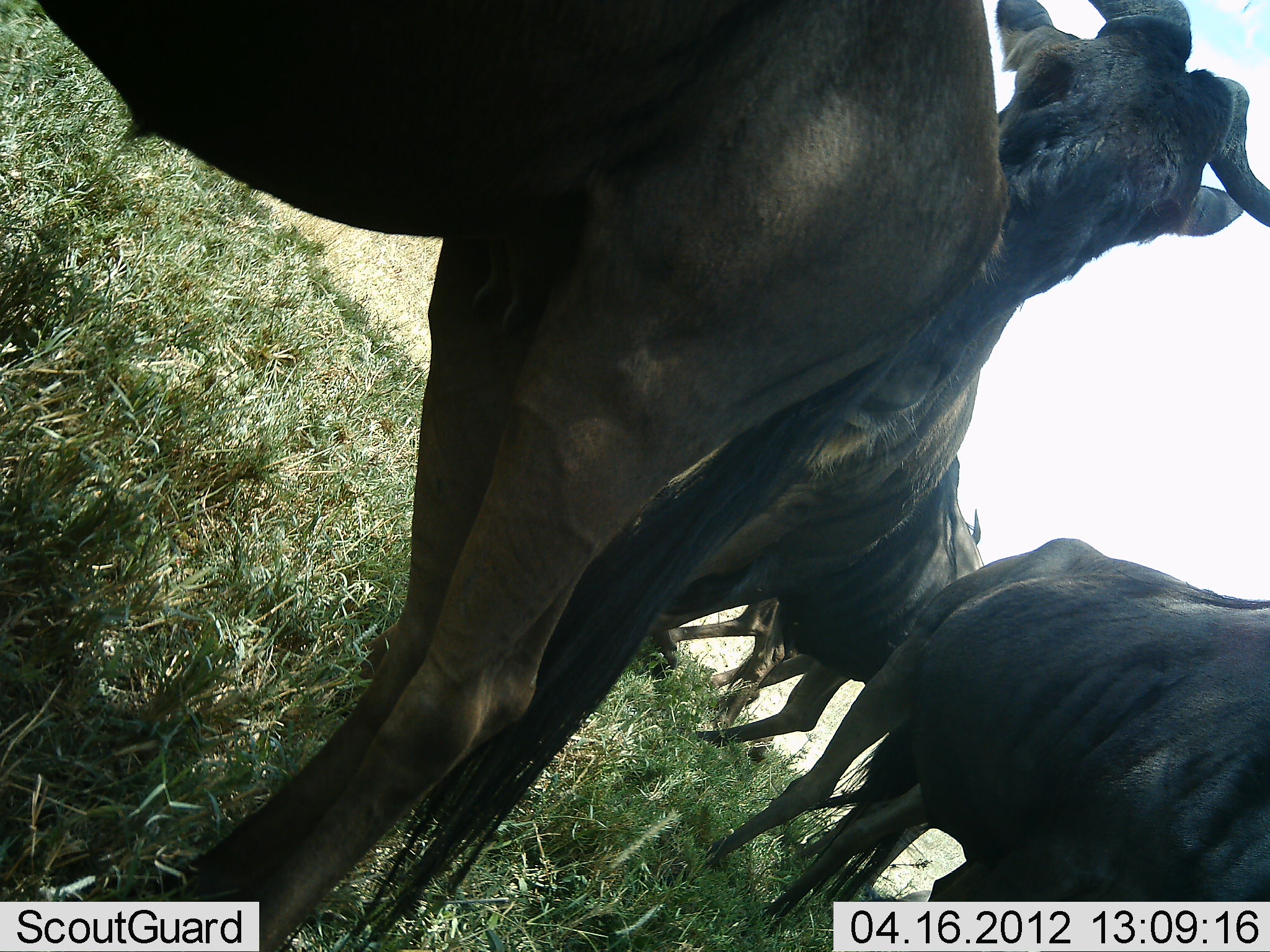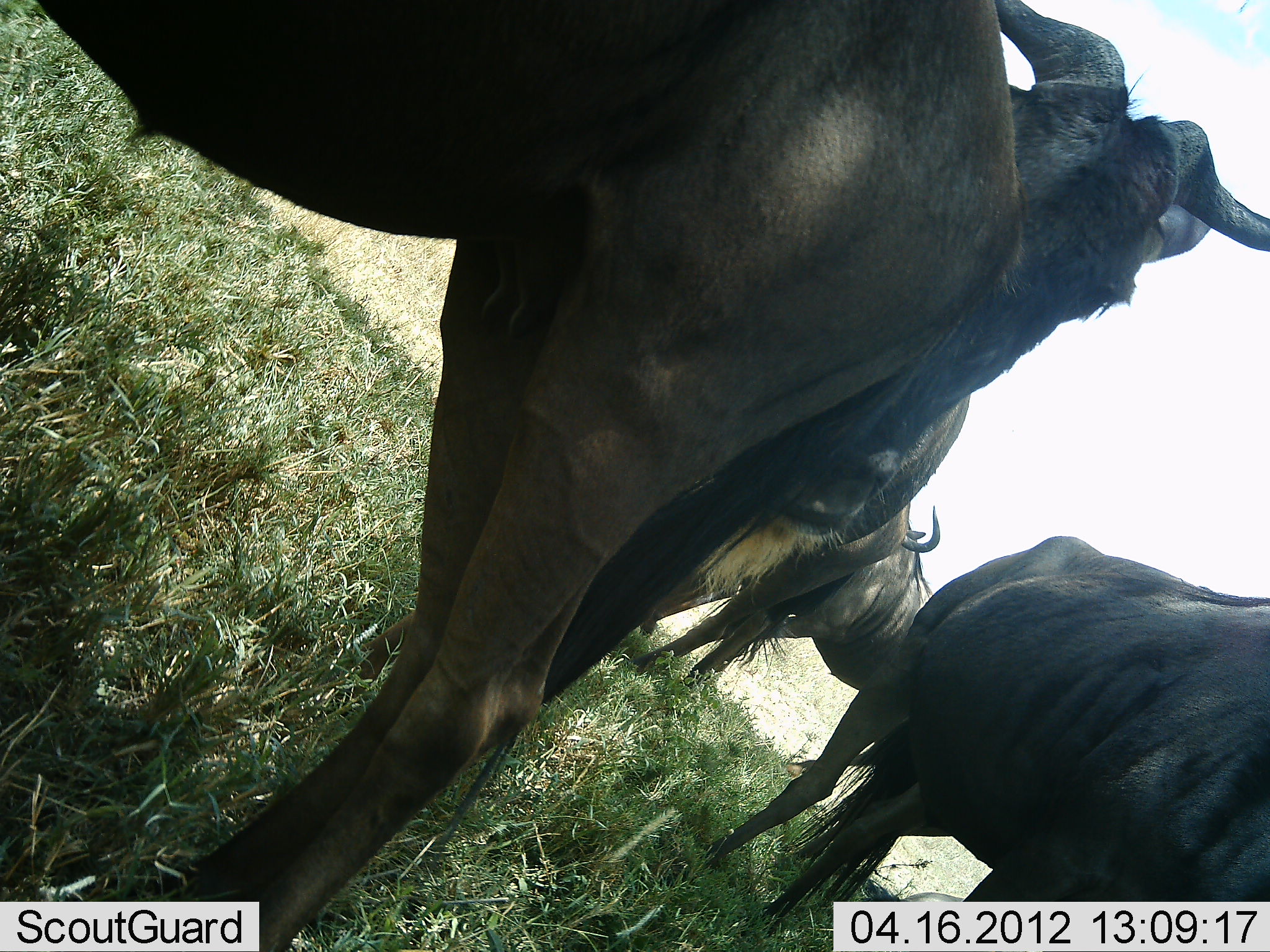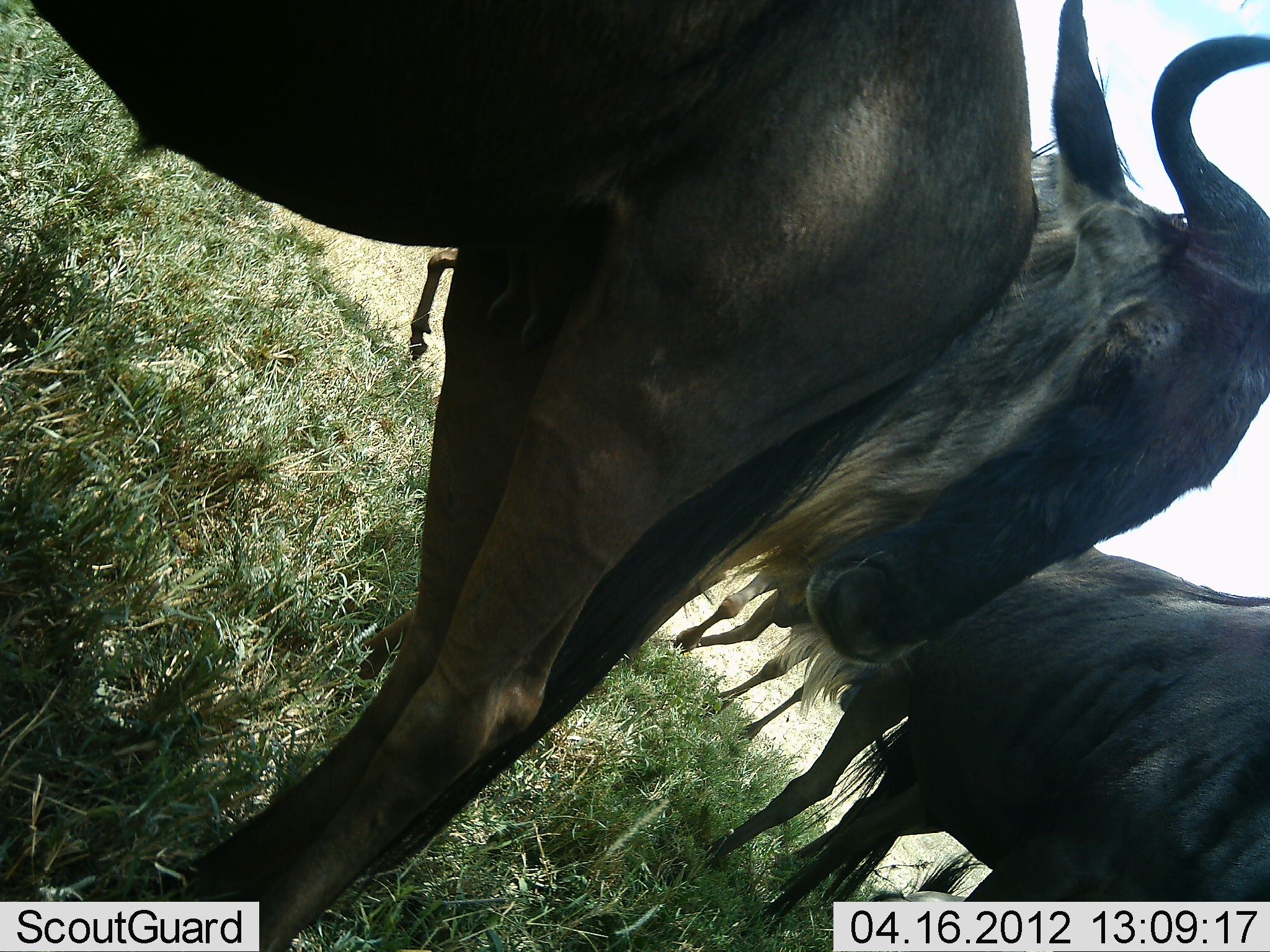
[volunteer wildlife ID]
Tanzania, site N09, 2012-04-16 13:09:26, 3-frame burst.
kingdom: Animalia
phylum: Chordata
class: Mammalia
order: Artiodactyla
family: Bovidae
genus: Connochaetes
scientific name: Connochaetes taurinus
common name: blue wildebeest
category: wildebeest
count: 4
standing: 86%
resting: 14%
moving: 32%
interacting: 18%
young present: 0%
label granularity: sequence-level